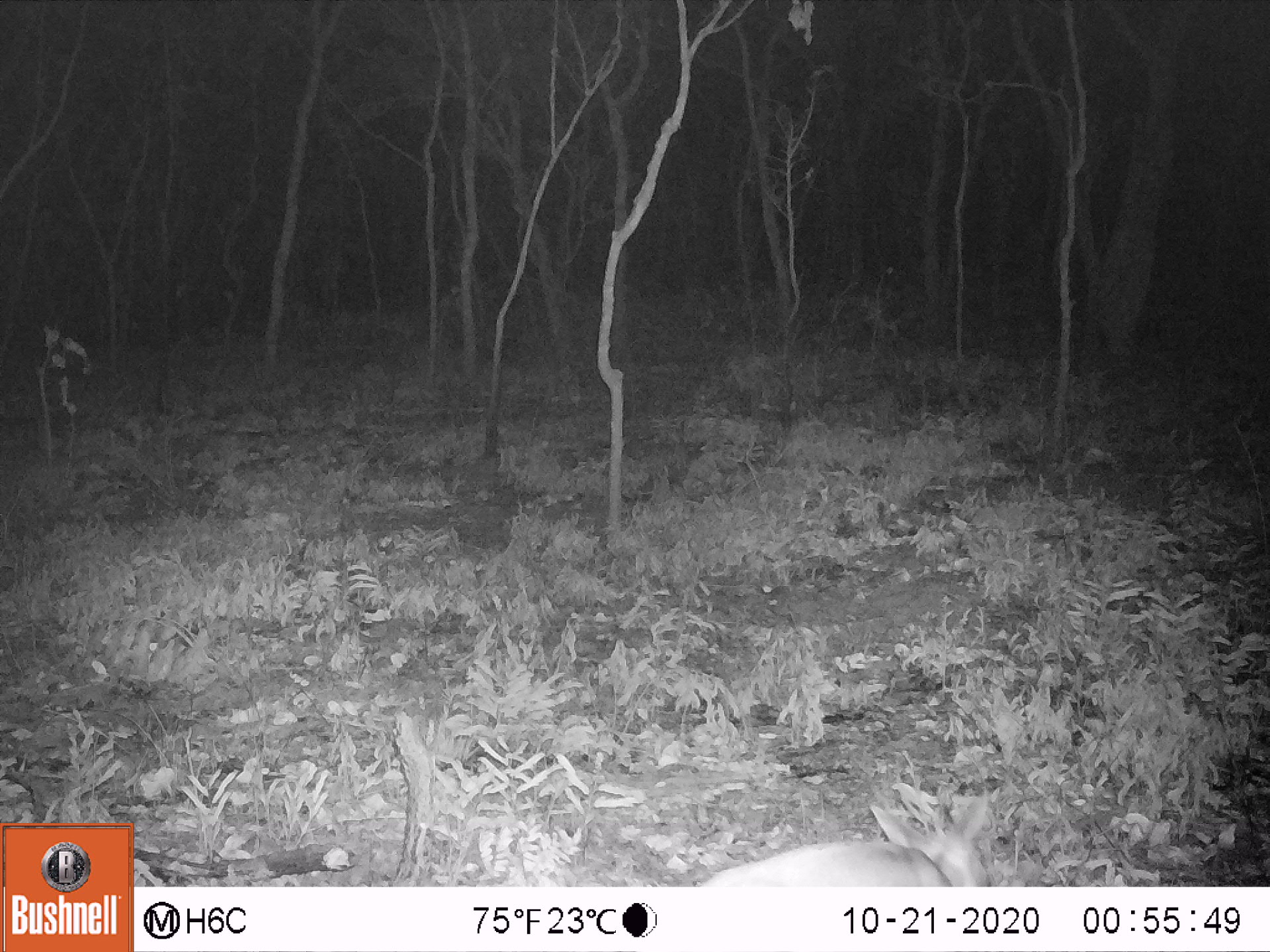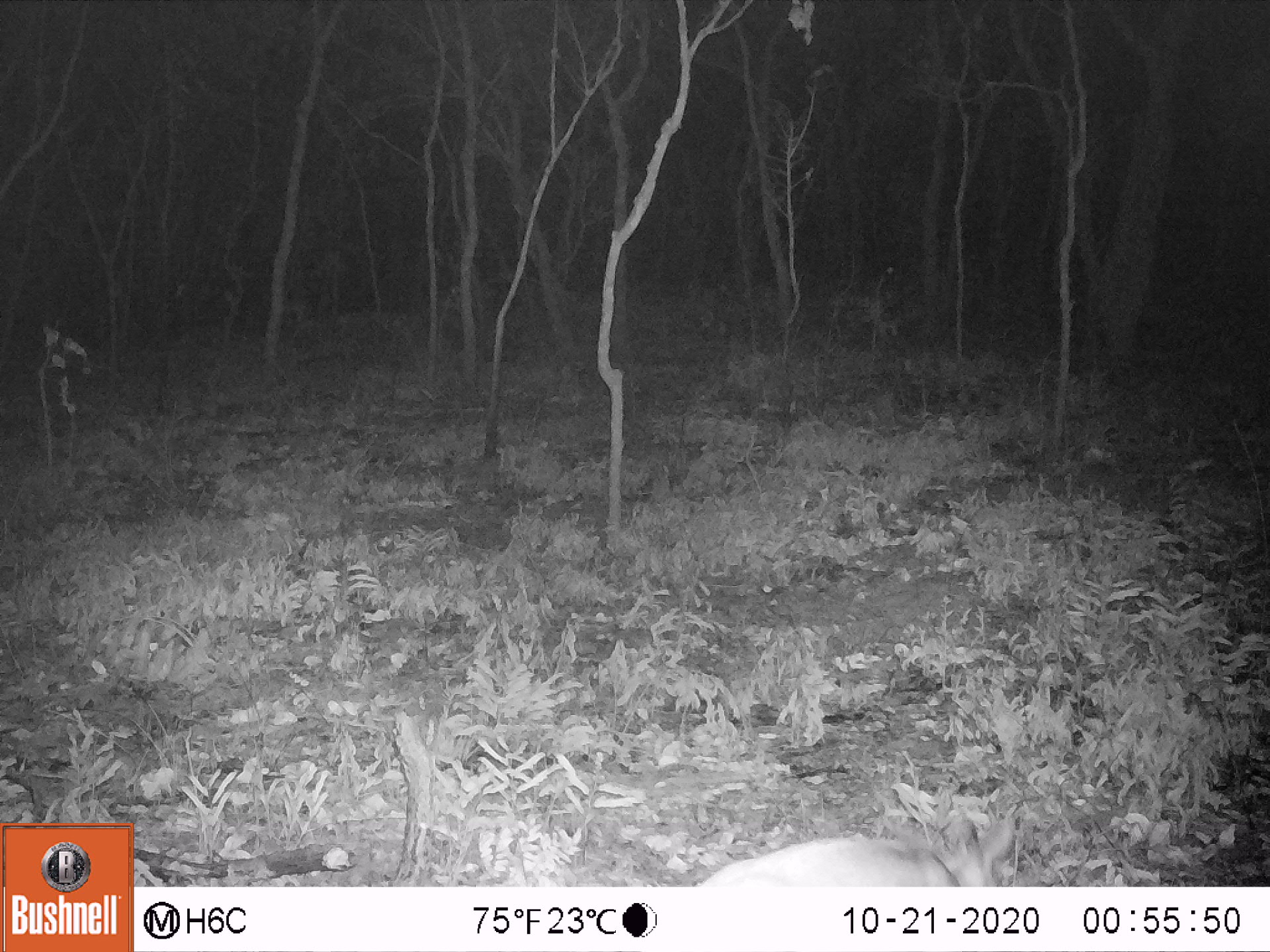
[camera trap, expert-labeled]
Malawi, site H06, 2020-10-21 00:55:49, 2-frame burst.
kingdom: Animalia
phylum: Chordata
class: Mammalia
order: Artiodactyla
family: Bovidae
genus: Sylvicapra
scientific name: Sylvicapra grimmia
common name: common duiker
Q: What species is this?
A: Common duiker (Sylvicapra grimmia).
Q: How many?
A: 1.